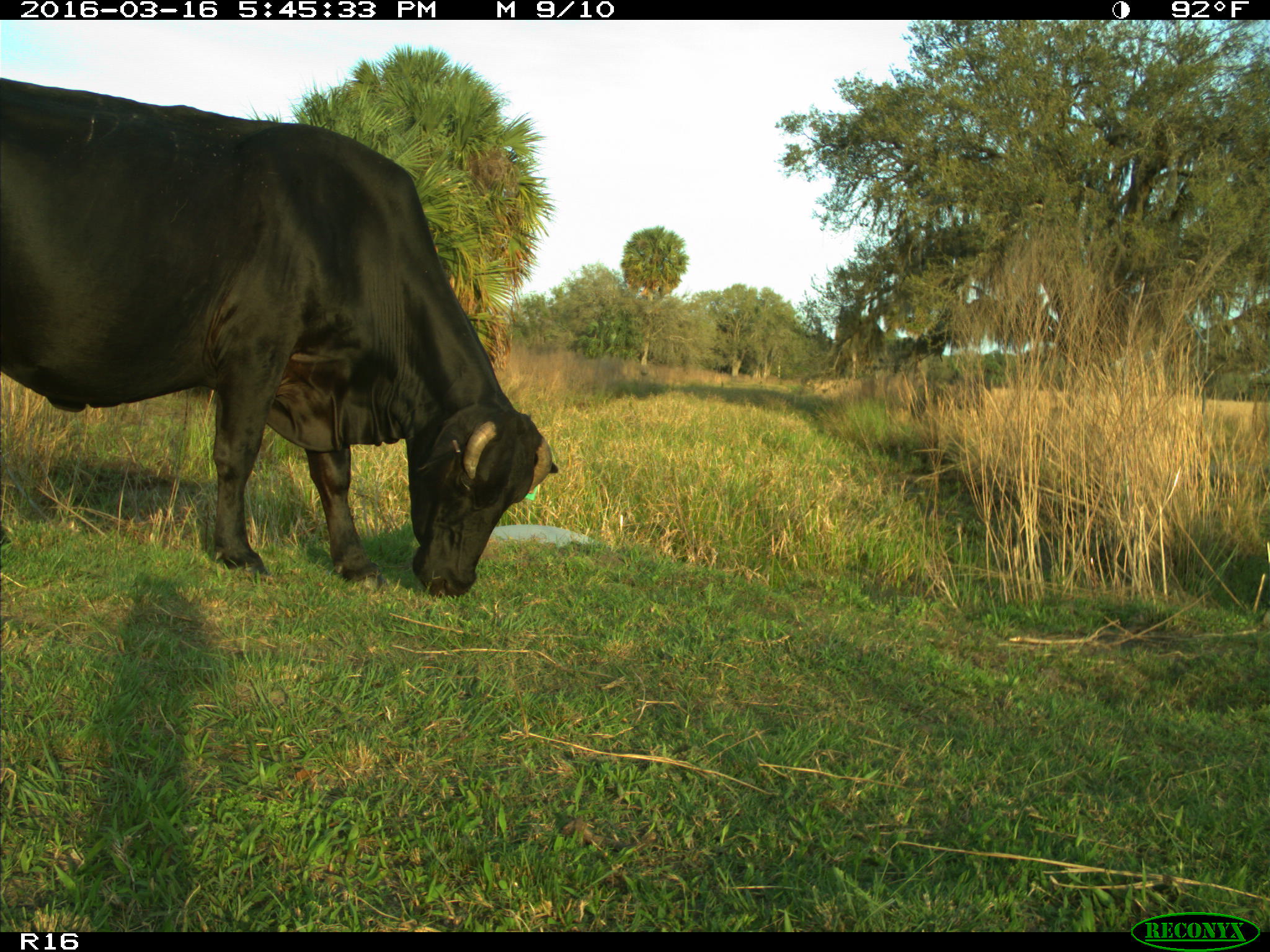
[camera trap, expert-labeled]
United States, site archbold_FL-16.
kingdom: Animalia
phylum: Chordata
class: Mammalia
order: Artiodactyla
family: Bovidae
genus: Bos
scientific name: Bos taurus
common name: domestic cow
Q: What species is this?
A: Bos taurus (domestic cow).